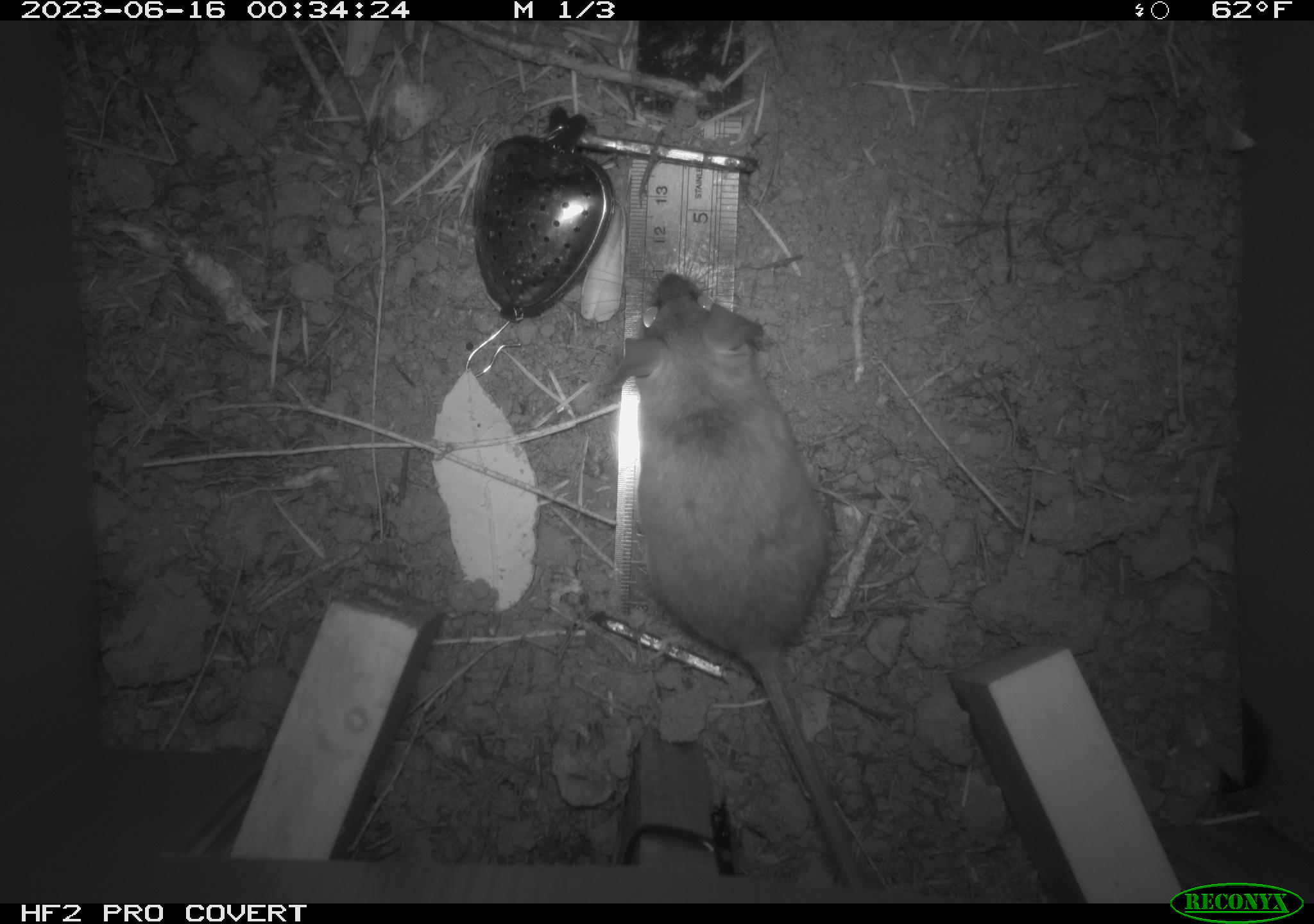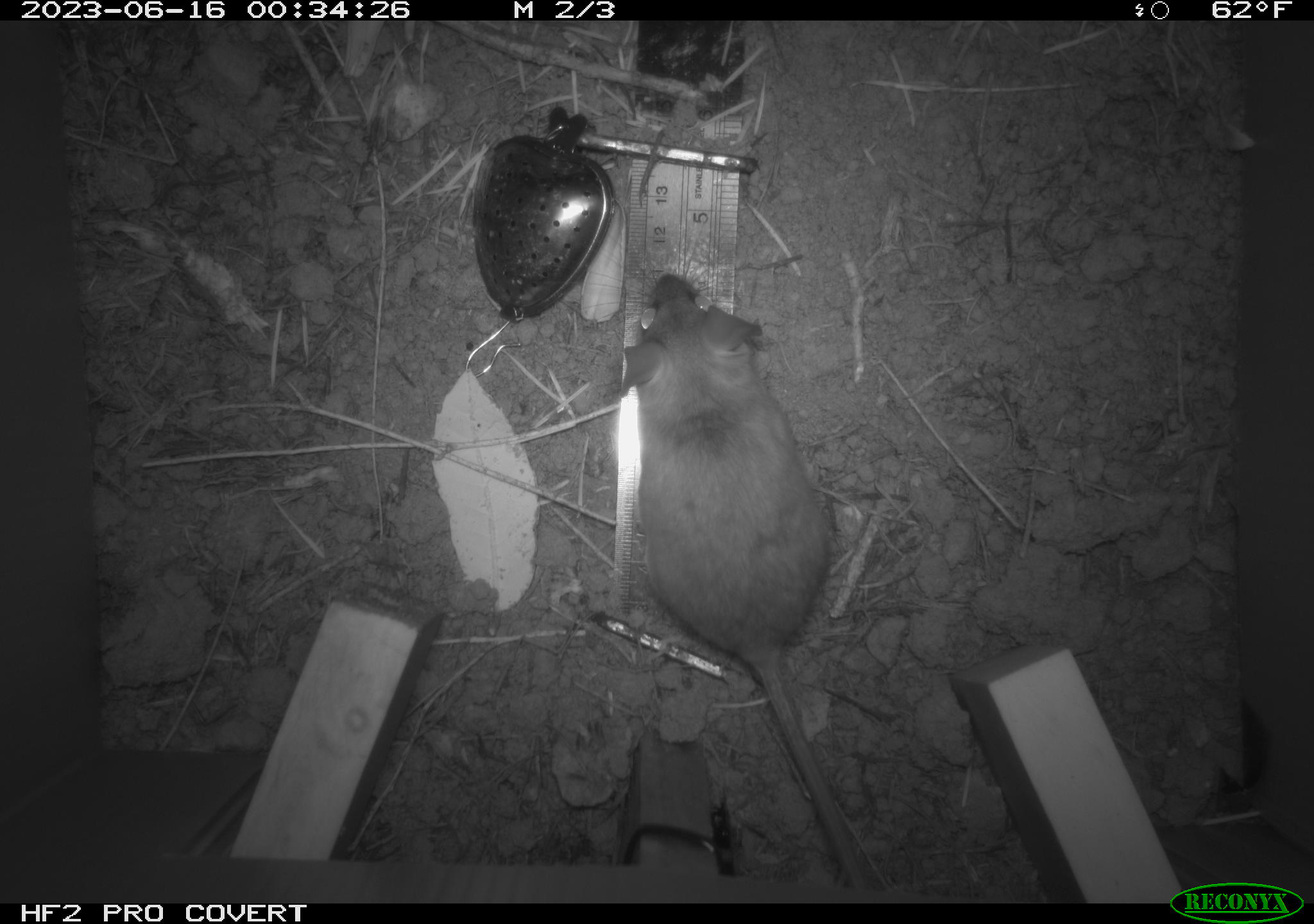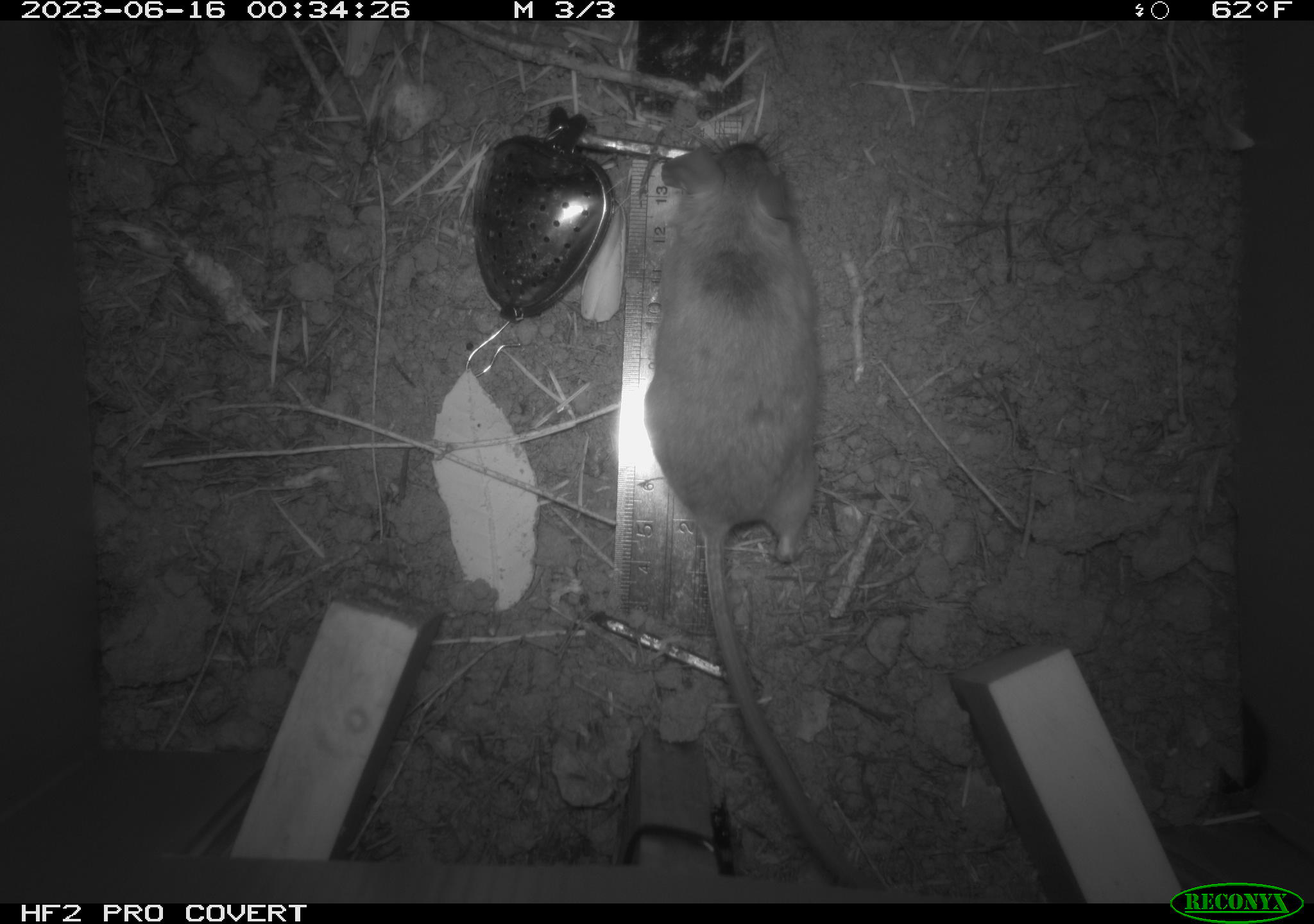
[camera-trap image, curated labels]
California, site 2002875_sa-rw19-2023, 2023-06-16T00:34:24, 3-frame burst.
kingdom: Animalia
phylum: Chordata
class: Mammalia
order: Rodentia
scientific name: Rodentia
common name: mouse species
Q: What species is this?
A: Mouse species (Rodentia).